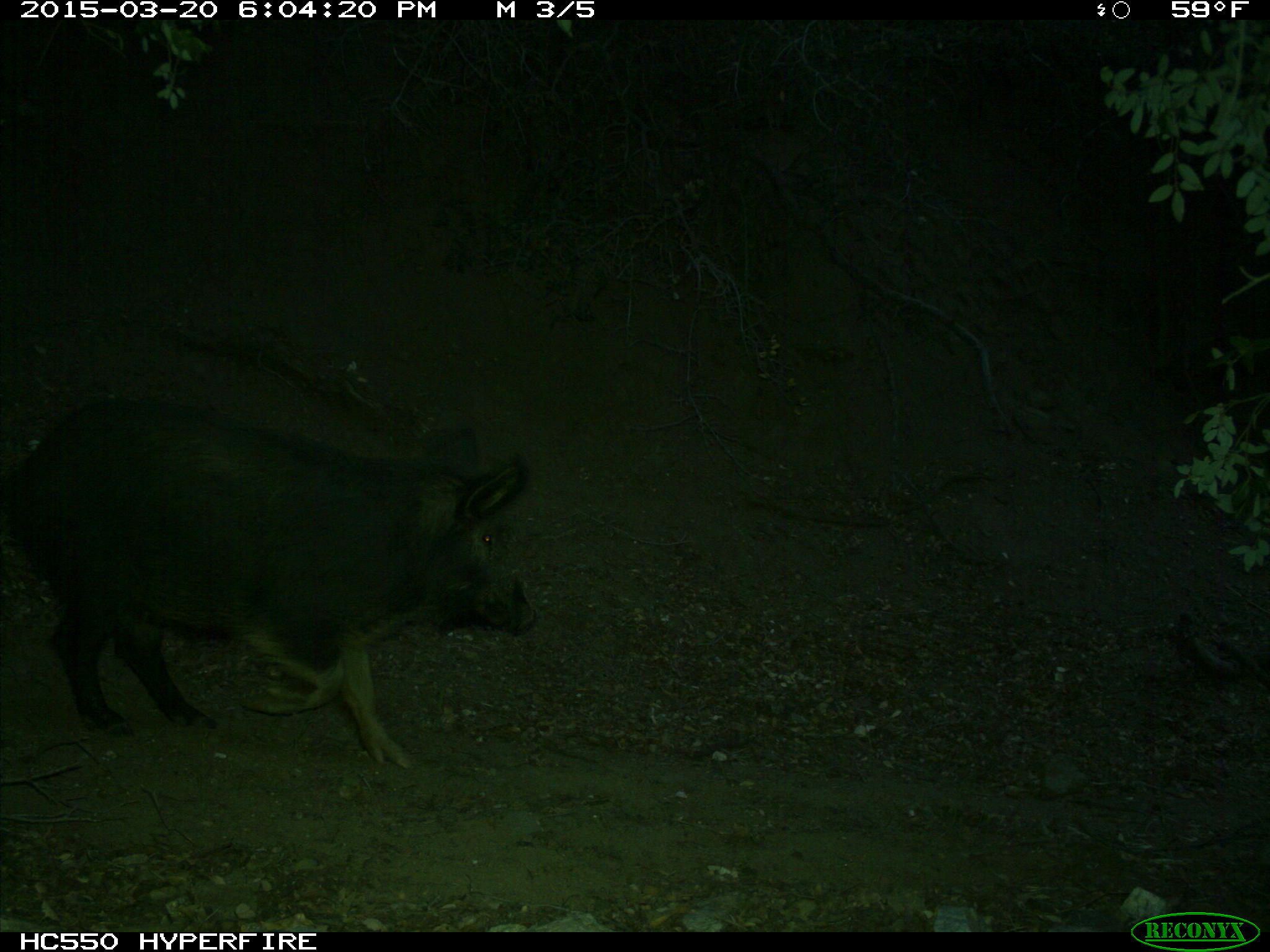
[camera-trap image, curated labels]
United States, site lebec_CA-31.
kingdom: Animalia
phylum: Chordata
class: Mammalia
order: Artiodactyla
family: Suidae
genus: Sus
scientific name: Sus scrofa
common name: wild boar